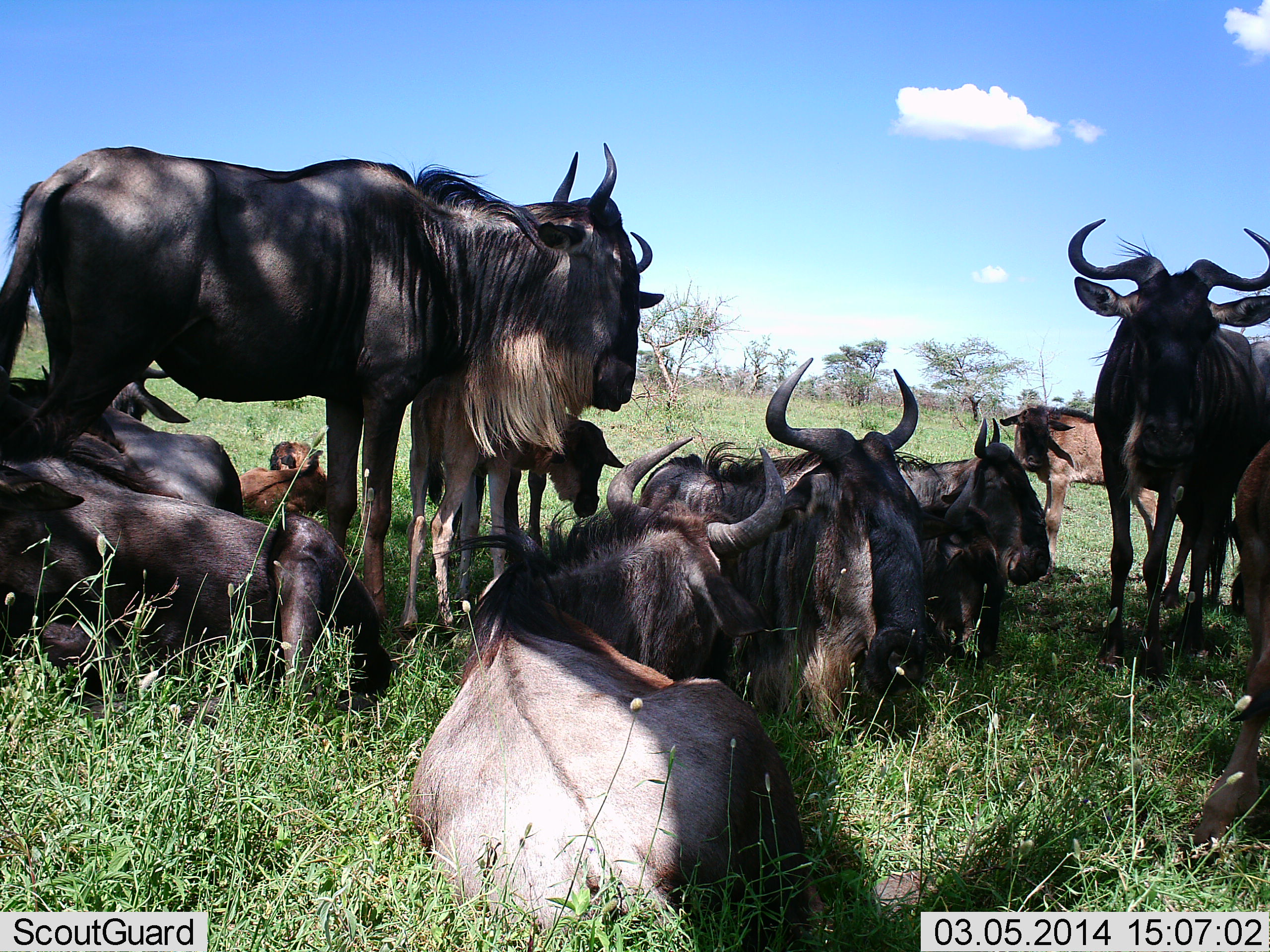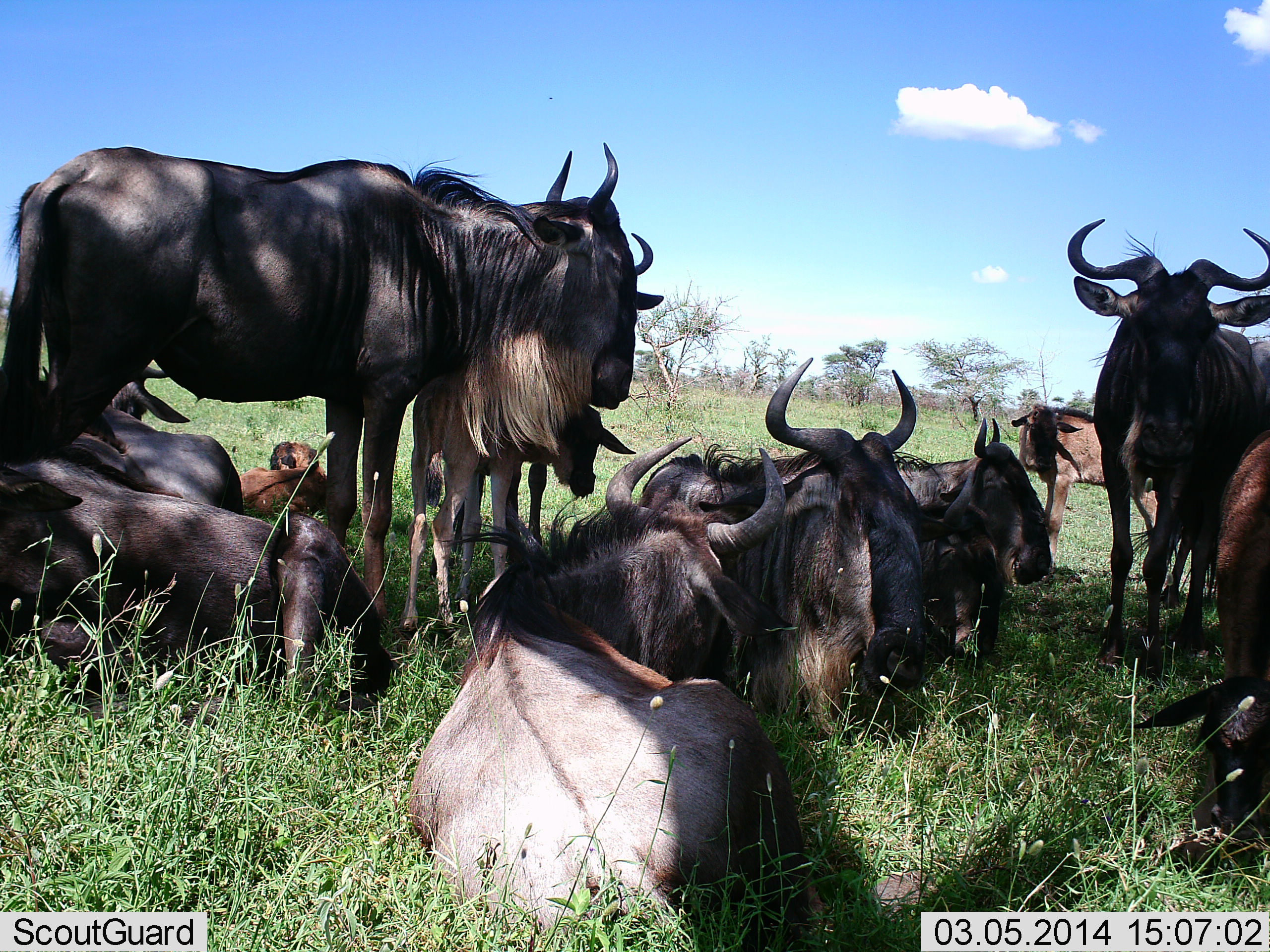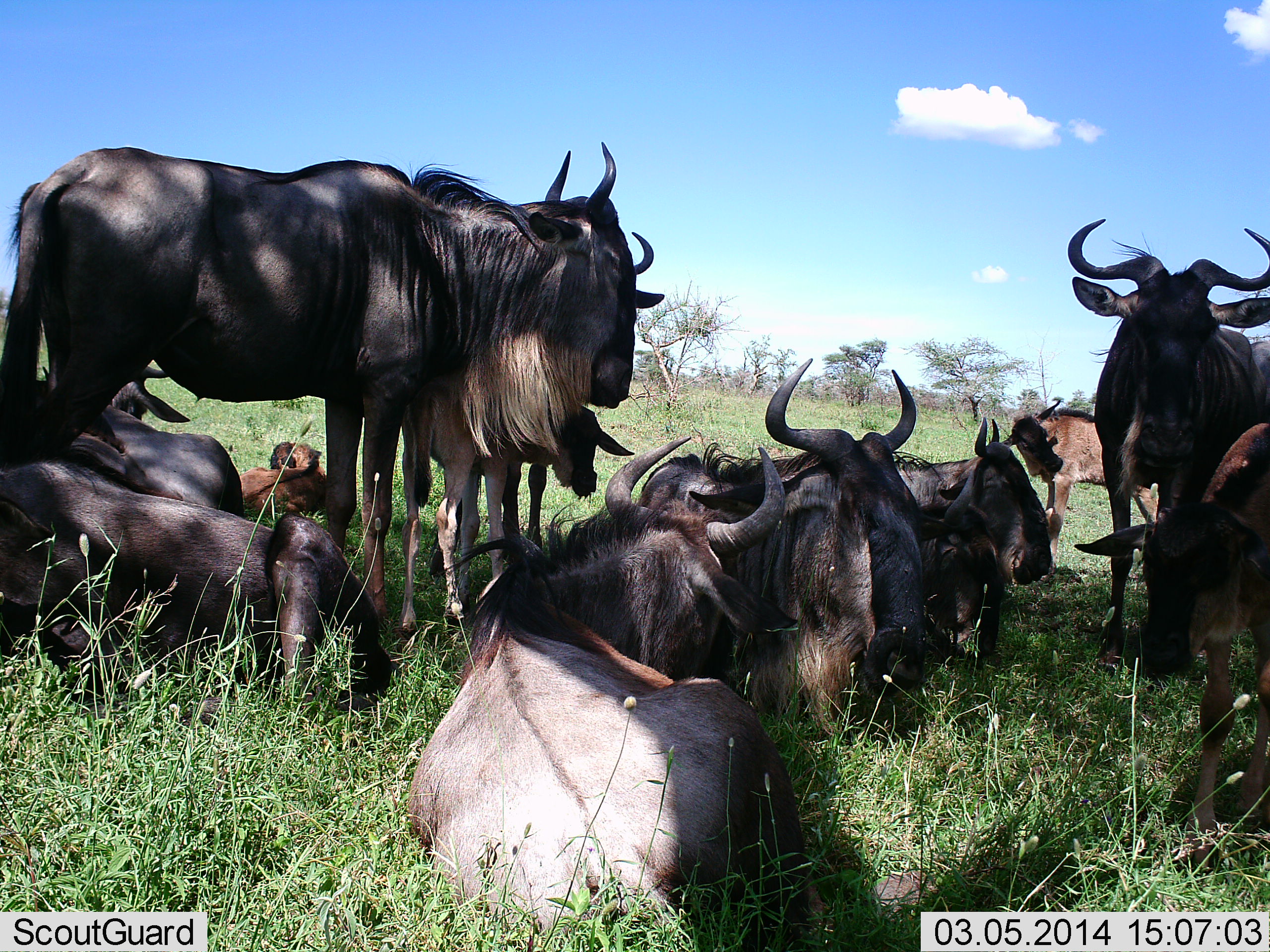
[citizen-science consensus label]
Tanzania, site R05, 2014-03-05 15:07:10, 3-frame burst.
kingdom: Animalia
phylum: Chordata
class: Mammalia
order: Artiodactyla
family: Bovidae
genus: Connochaetes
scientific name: Connochaetes taurinus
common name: blue wildebeest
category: wildebeest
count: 11-50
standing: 80%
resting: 100%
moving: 0%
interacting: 0%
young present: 60%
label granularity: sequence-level